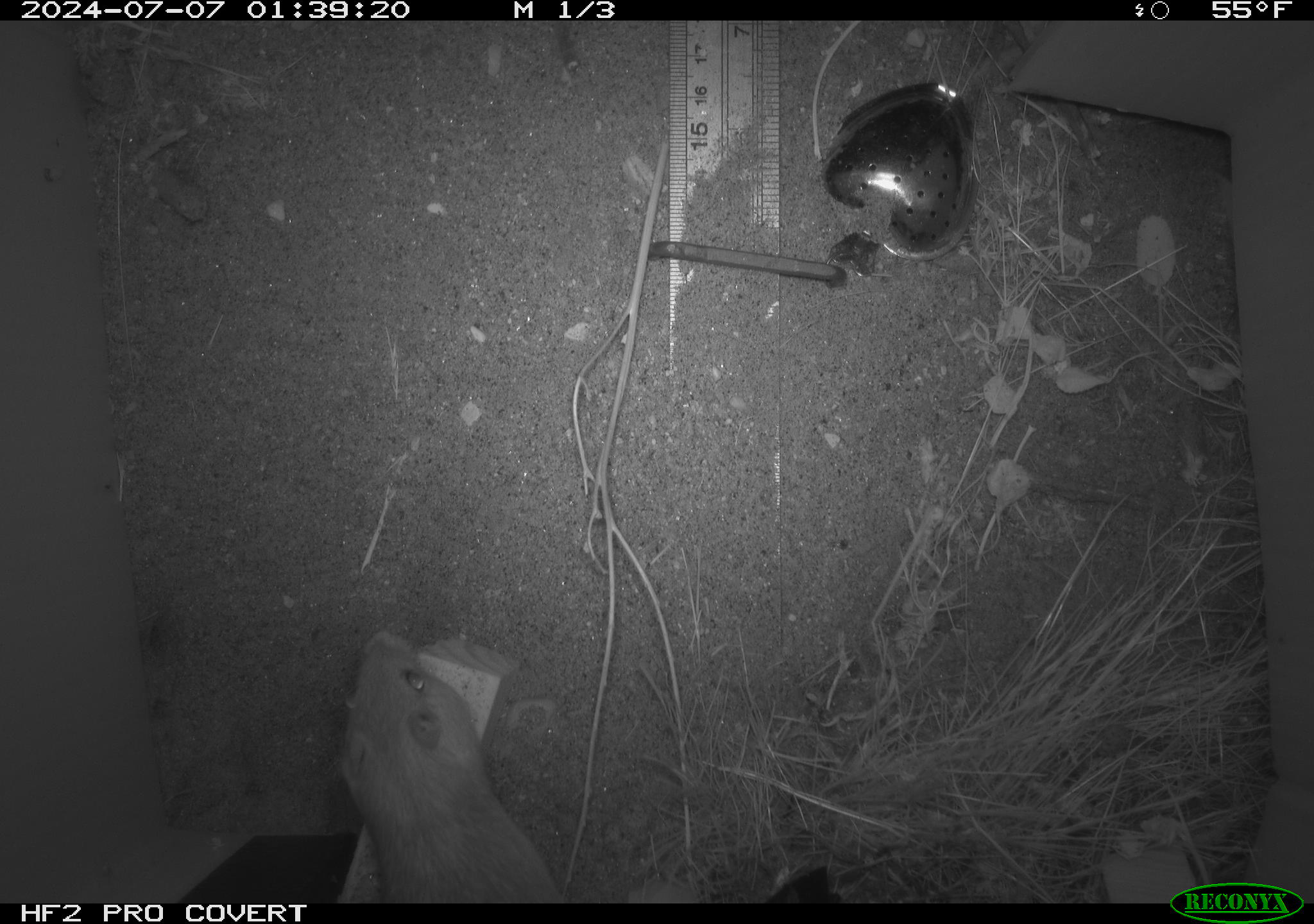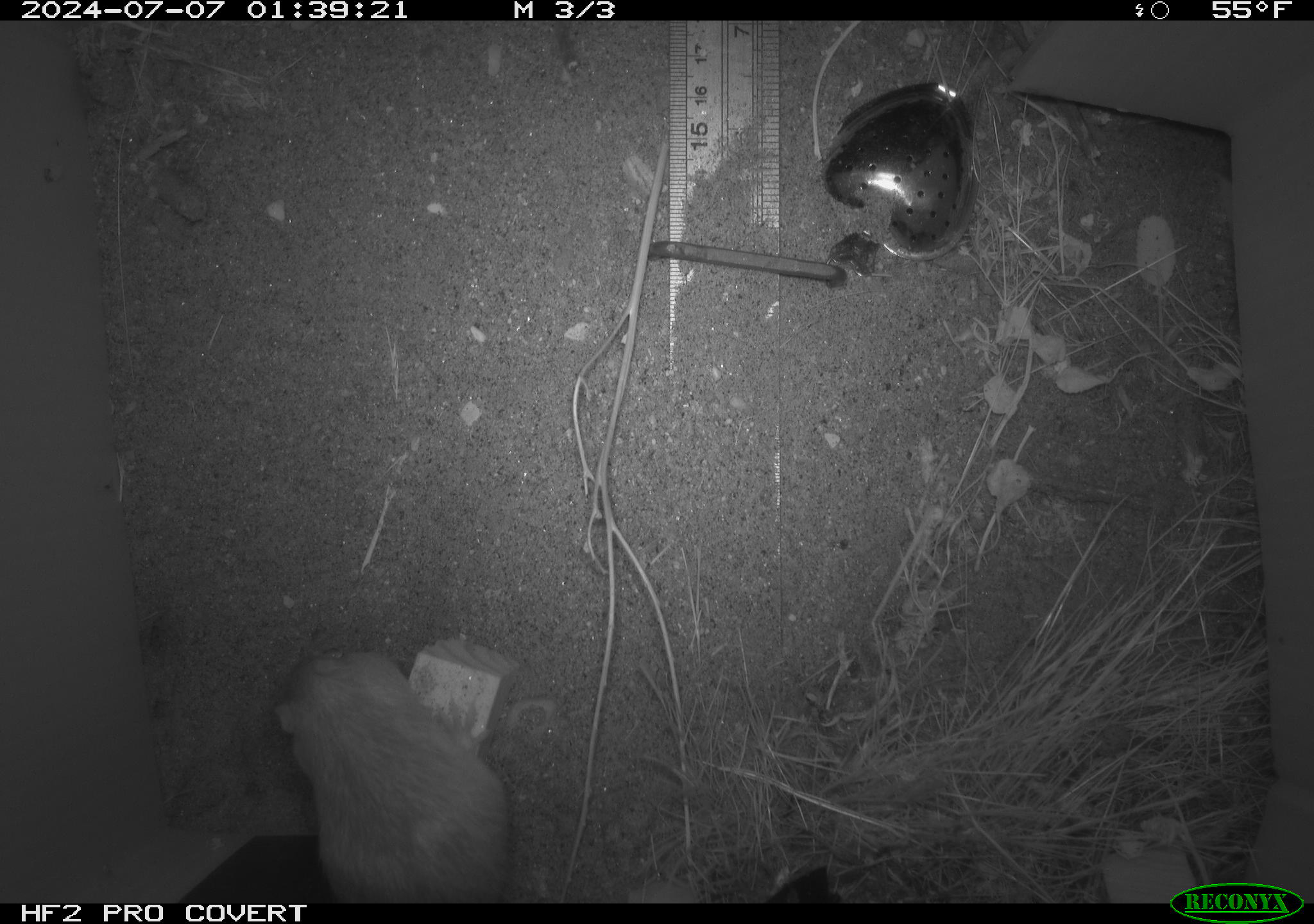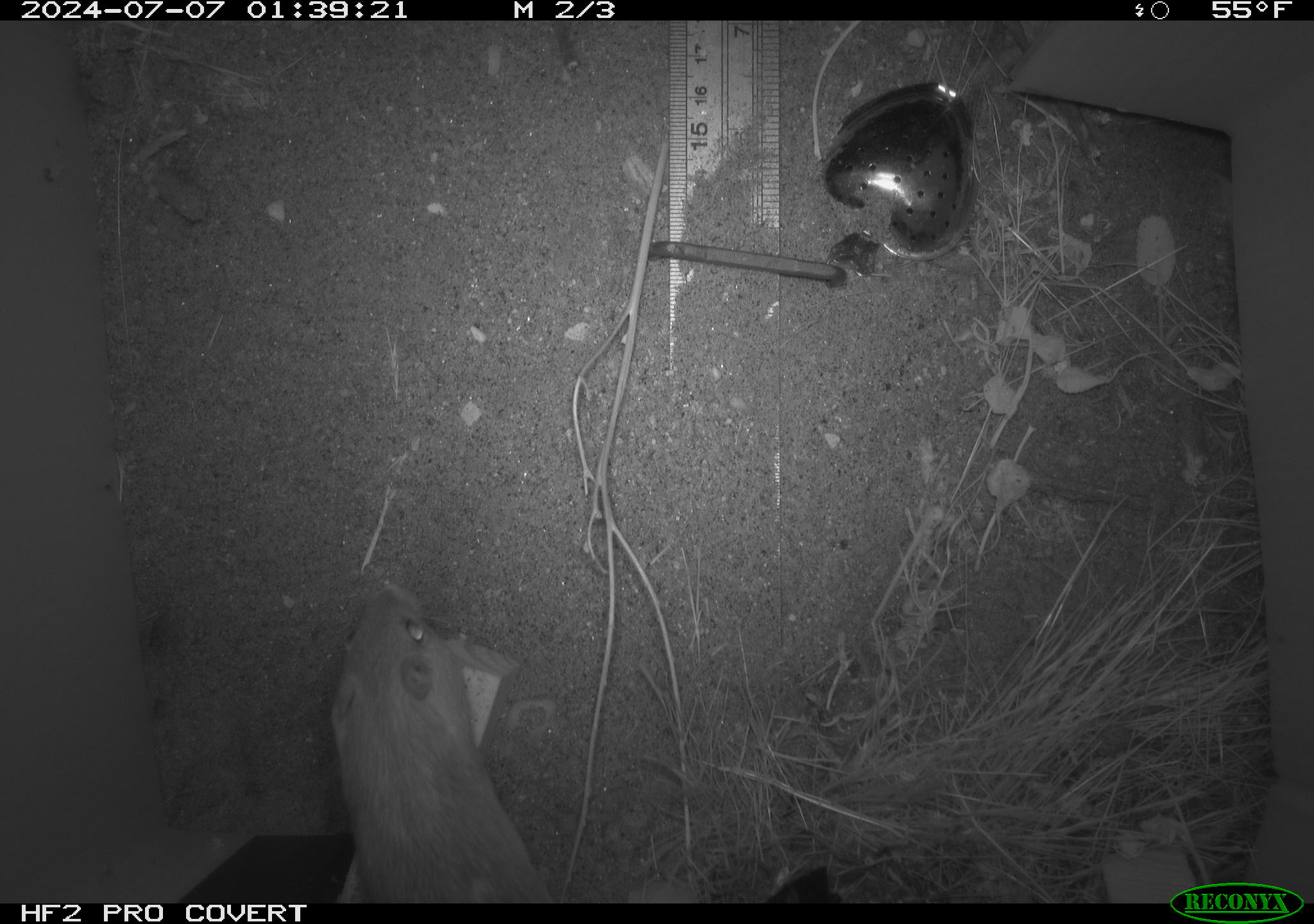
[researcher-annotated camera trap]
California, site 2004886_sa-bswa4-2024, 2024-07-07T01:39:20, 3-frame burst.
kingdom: Animalia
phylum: Chordata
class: Mammalia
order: Rodentia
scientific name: Rodentia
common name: mouse species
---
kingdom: Animalia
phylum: Chordata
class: Mammalia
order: Rodentia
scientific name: Rodentia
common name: rodent